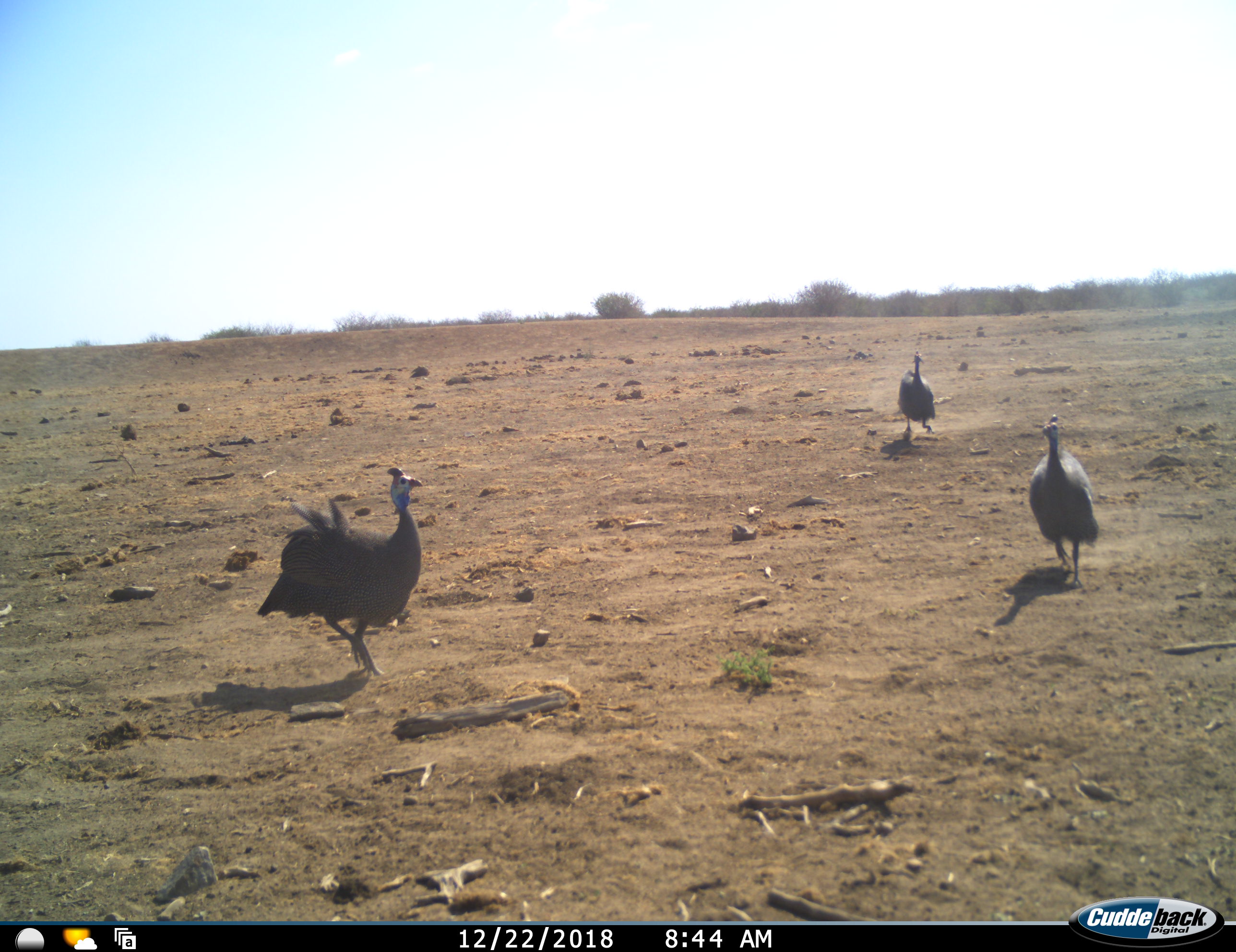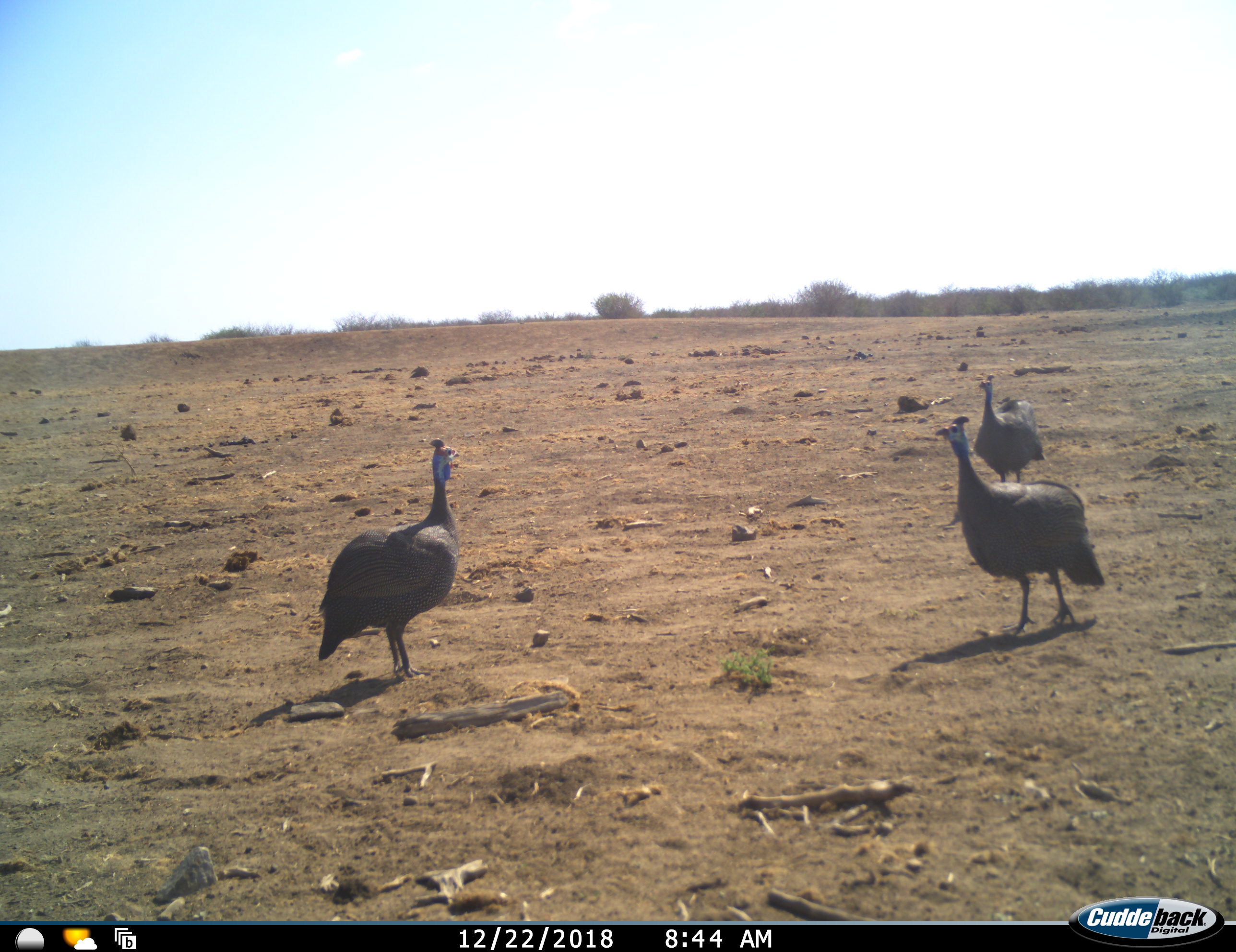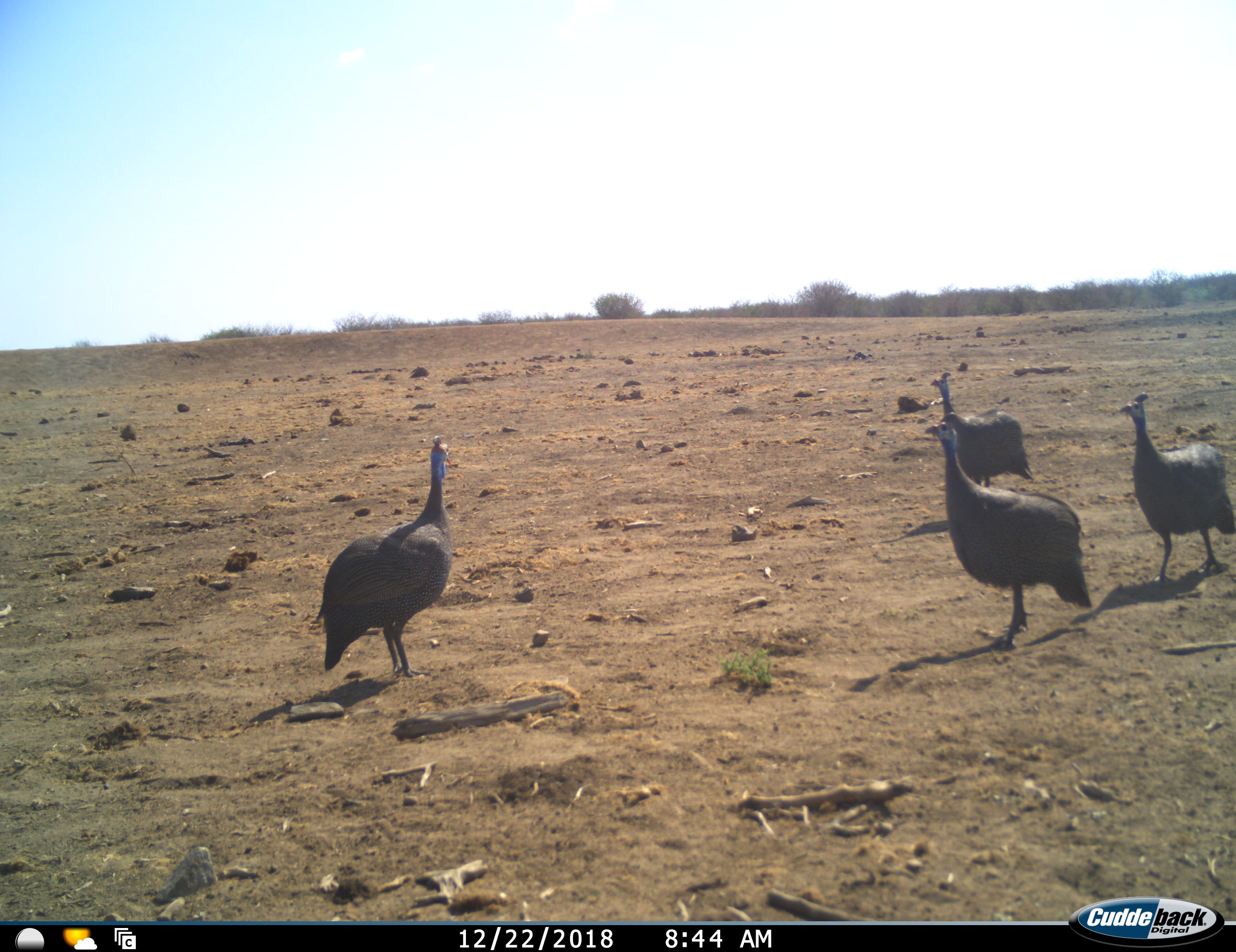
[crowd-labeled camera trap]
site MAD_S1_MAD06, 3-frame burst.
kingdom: Animalia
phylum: Chordata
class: Aves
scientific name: Aves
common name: bird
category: birdother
Birdother (bird) (Aves), count 4. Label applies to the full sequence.